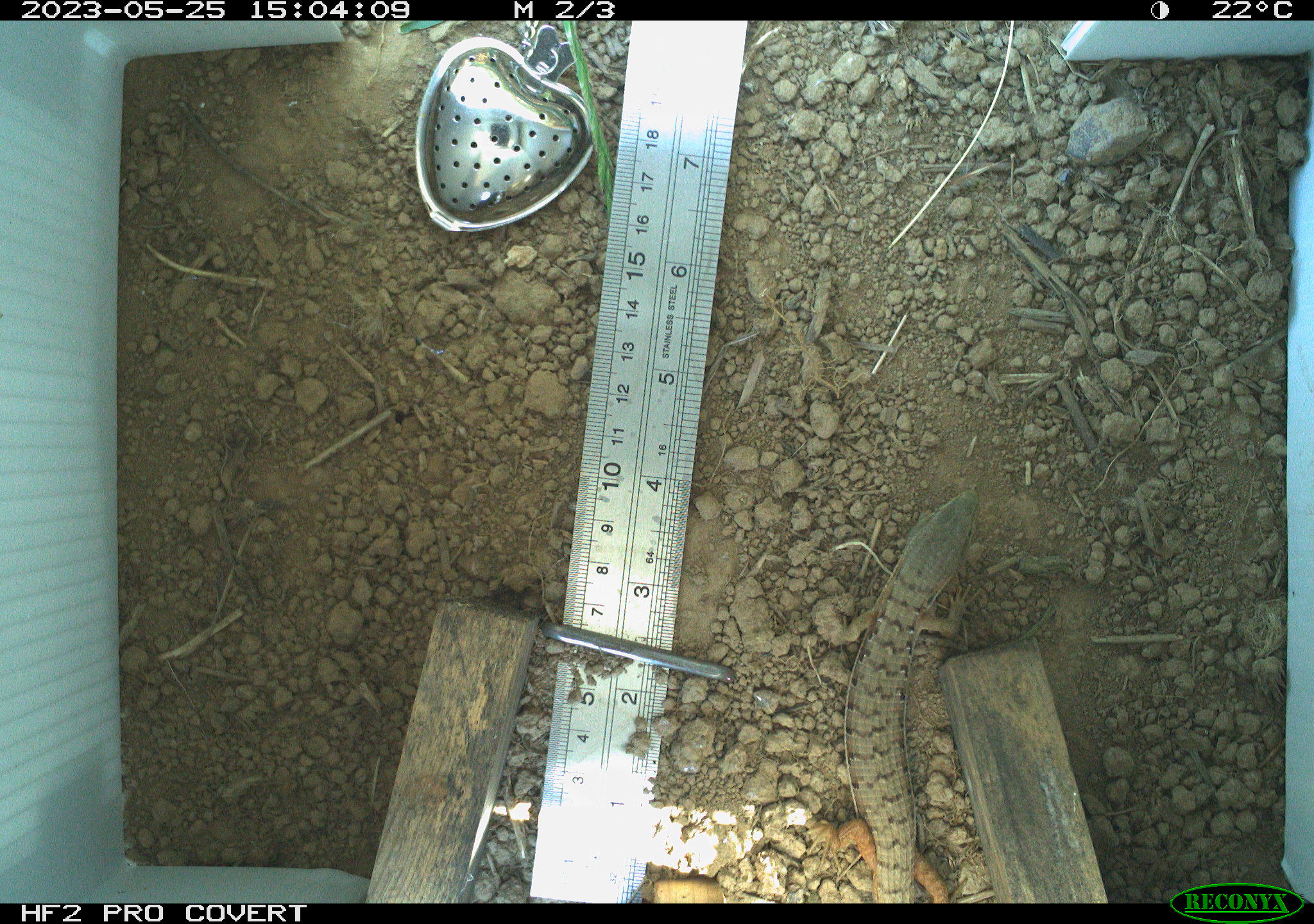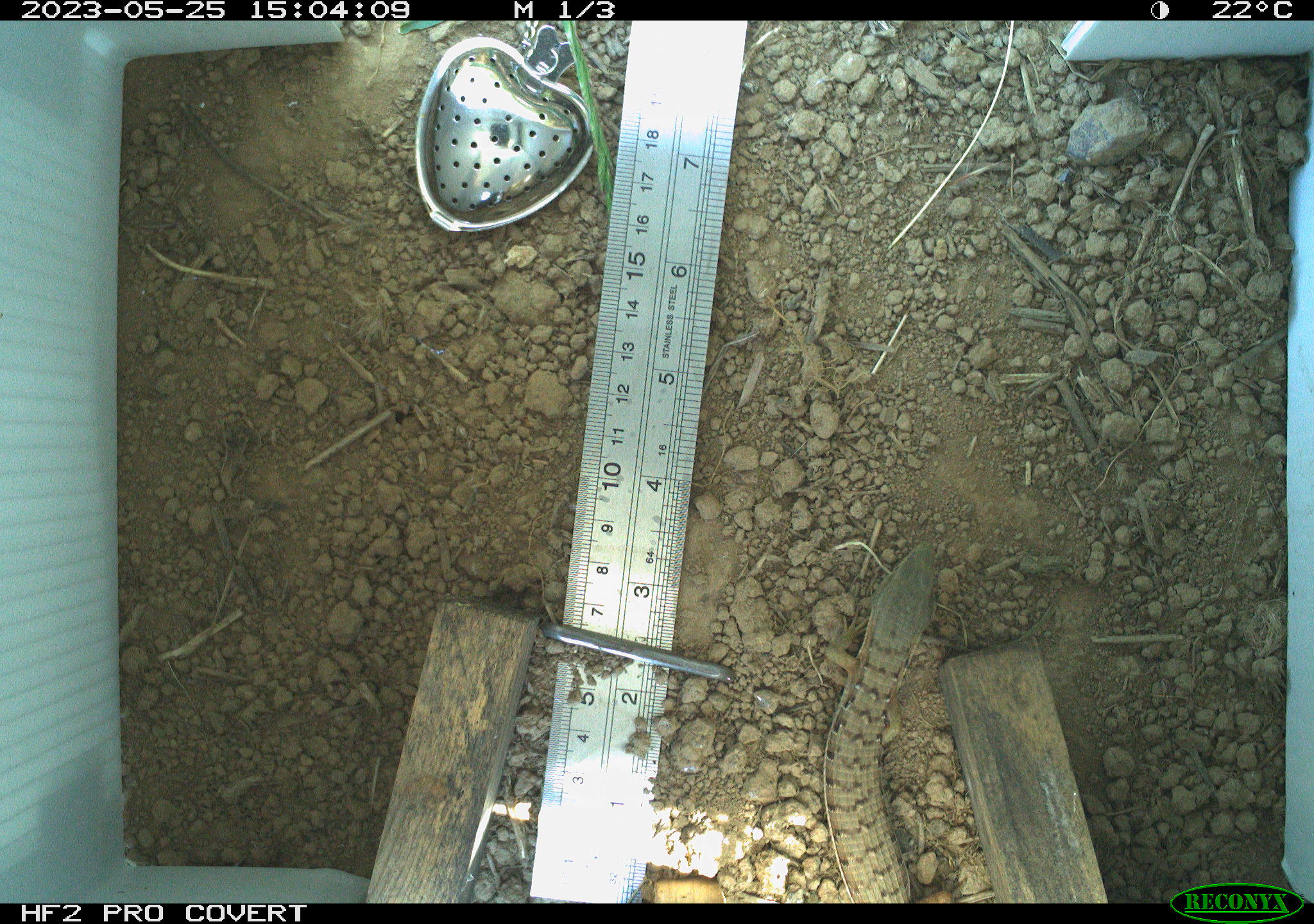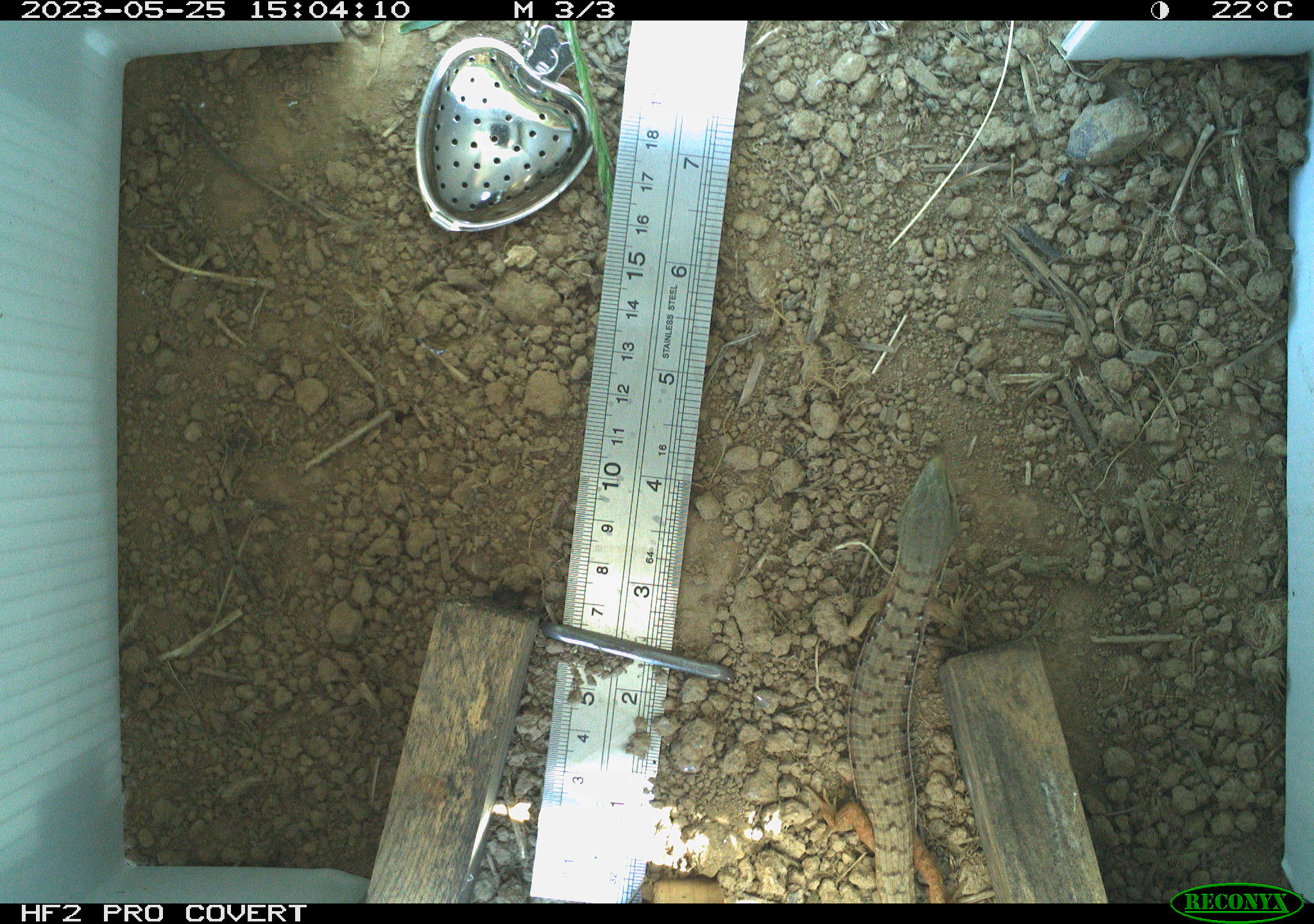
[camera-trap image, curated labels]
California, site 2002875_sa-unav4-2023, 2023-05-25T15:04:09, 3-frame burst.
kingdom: Animalia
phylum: Chordata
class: Reptilia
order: Squamata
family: Anguidae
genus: Elgaria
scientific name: Elgaria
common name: alligator lizards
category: elgaria species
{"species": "elgaria species (alligator lizards) (Elgaria)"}